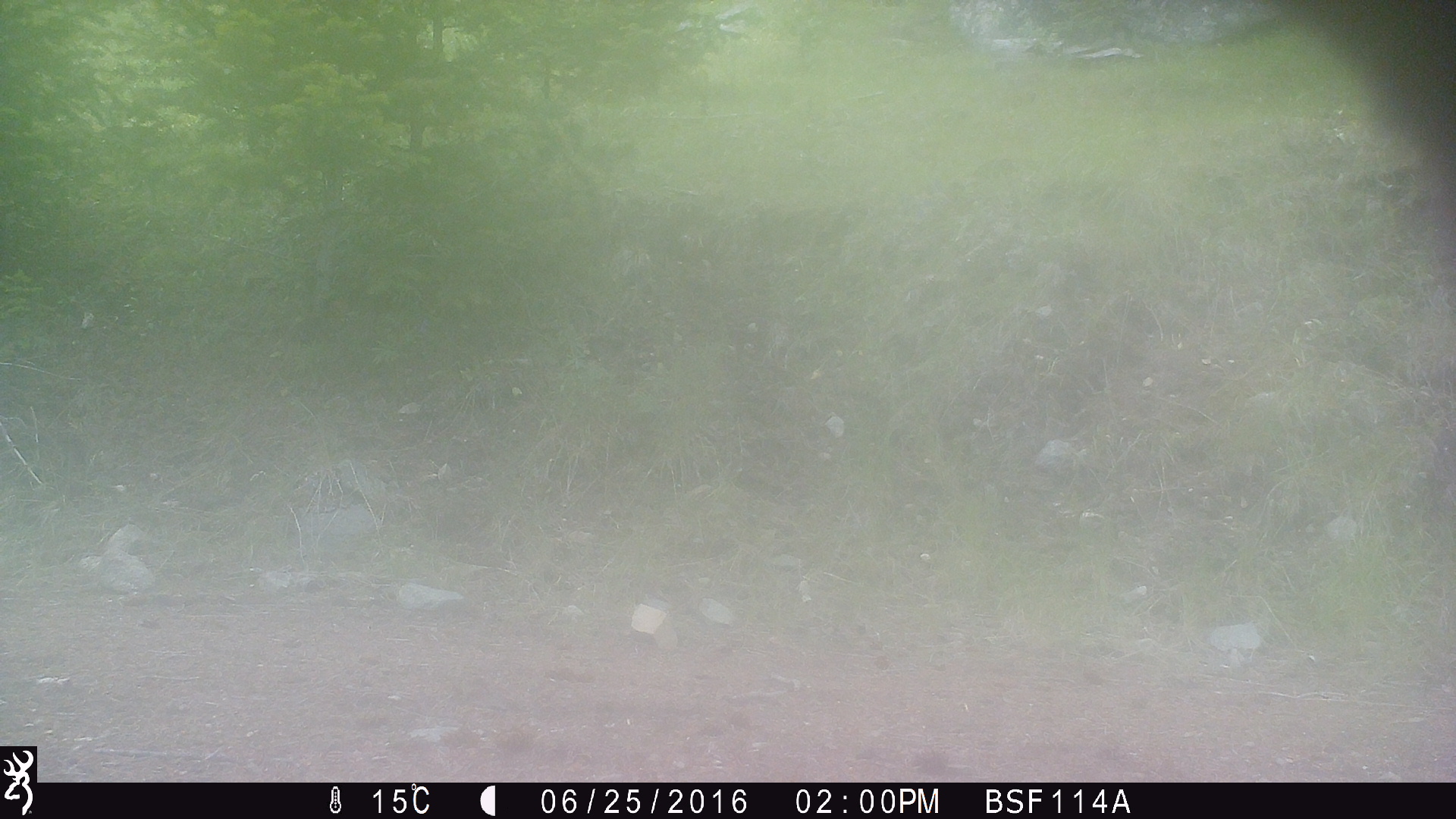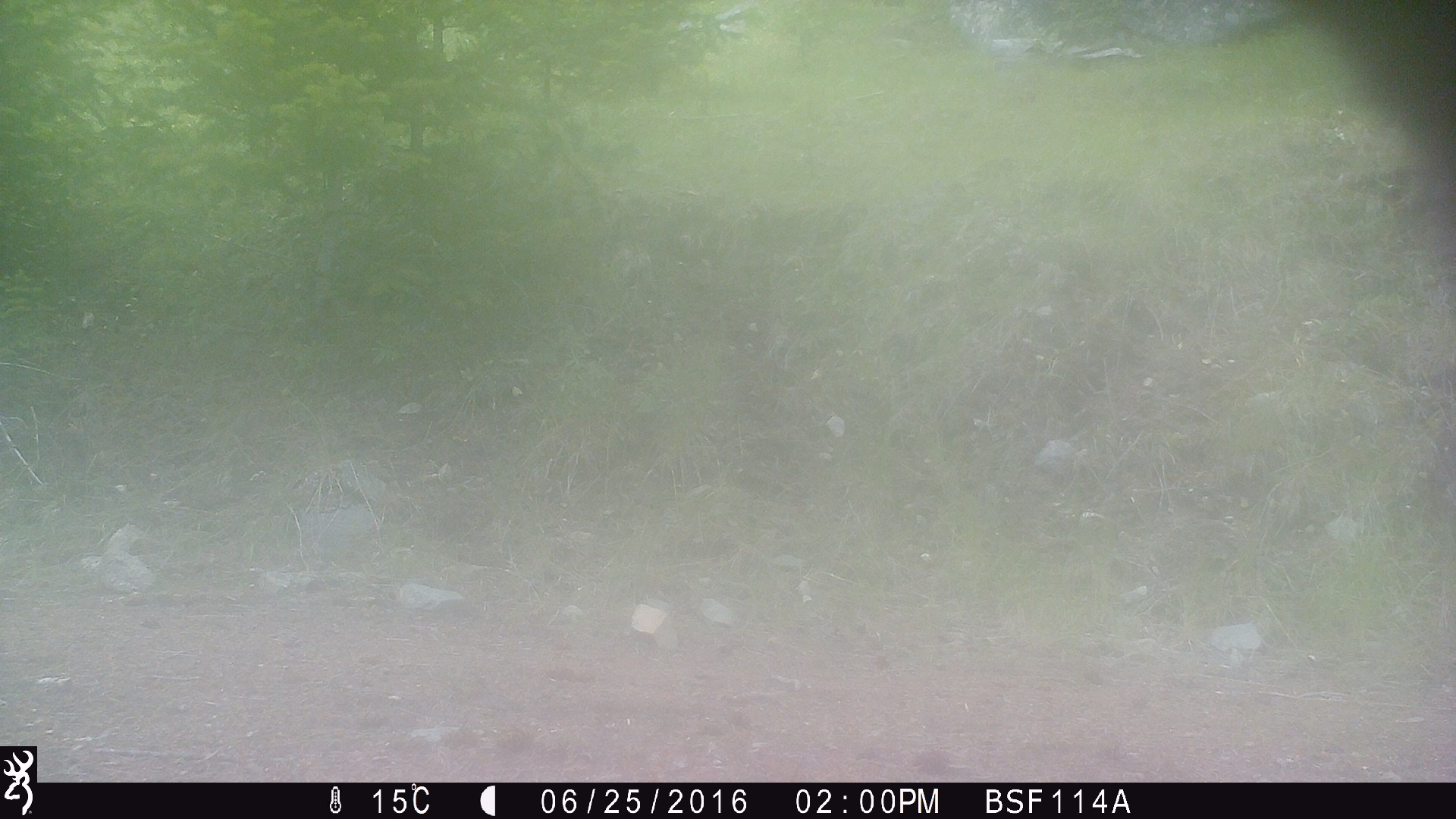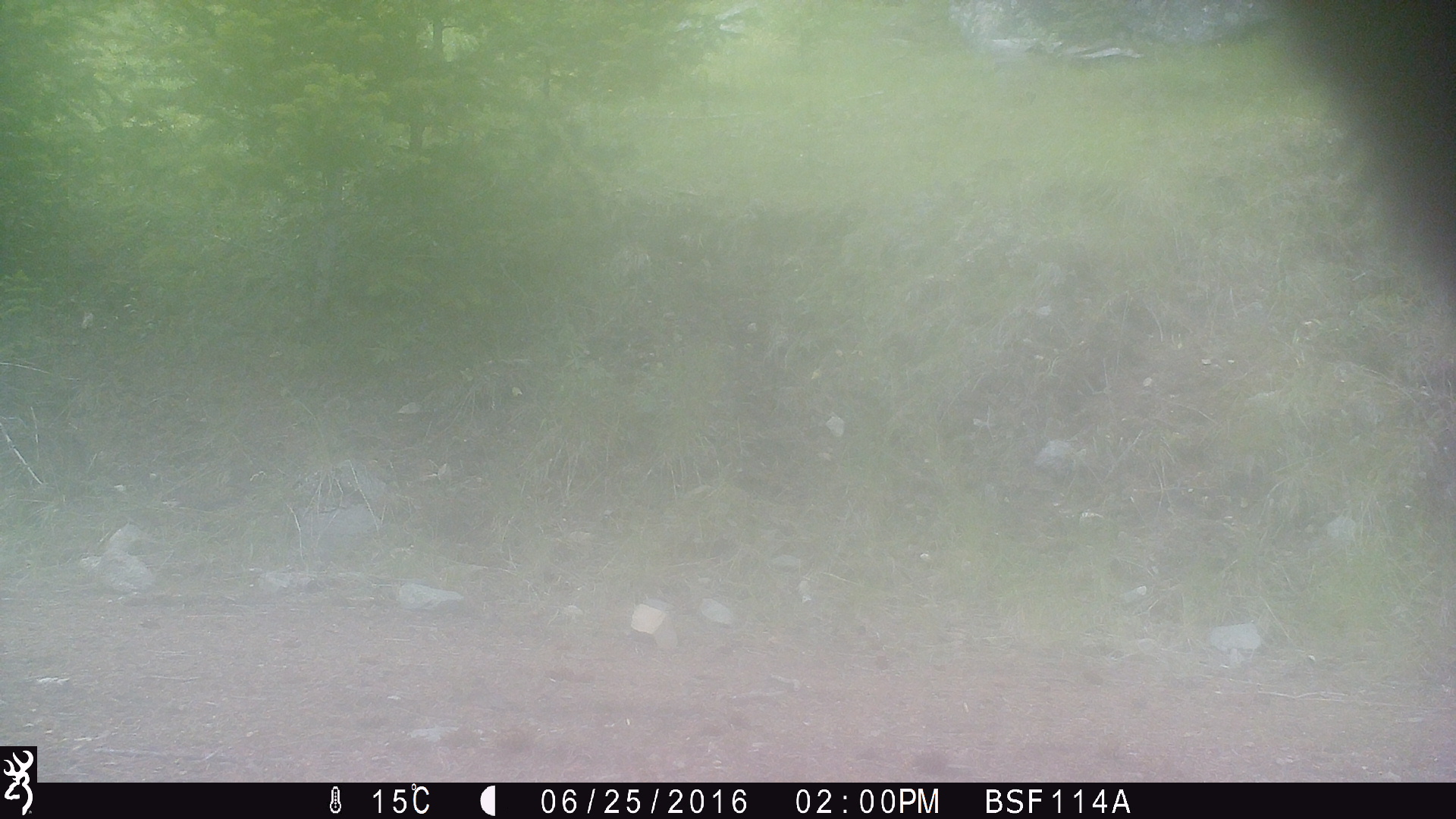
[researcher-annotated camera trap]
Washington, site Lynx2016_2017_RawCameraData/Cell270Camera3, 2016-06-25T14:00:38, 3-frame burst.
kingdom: Animalia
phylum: Chordata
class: Mammalia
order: Artiodactyla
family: Bovidae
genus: Bos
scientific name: Bos taurus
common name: domestic cattle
Domestic cattle (Bos taurus). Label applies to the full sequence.